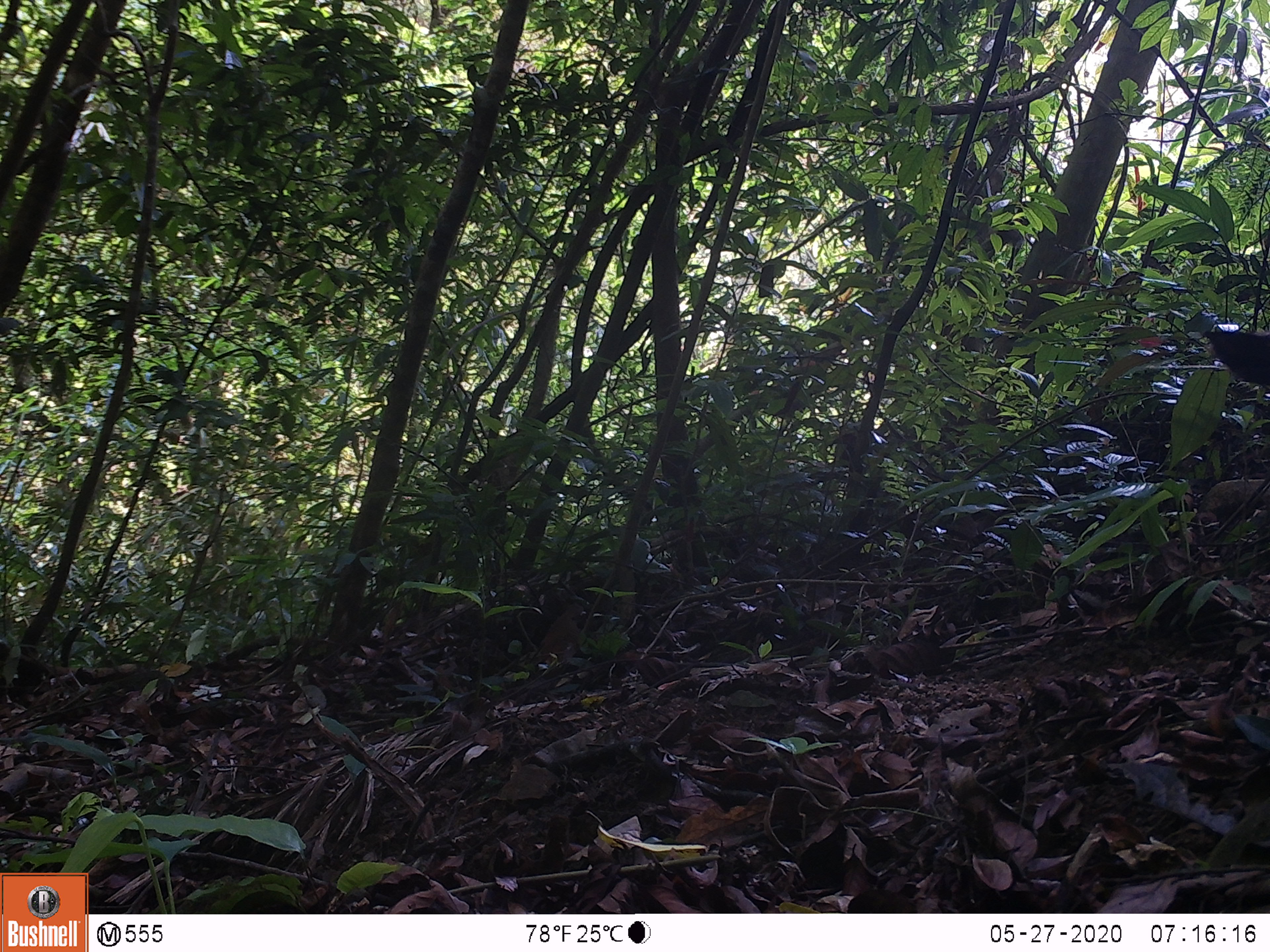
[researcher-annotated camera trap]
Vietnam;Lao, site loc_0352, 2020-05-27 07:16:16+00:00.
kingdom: Animalia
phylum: Chordata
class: Aves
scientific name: Aves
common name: bird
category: unidentified bird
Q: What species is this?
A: Unidentified bird (bird) (Aves).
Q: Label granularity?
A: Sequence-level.